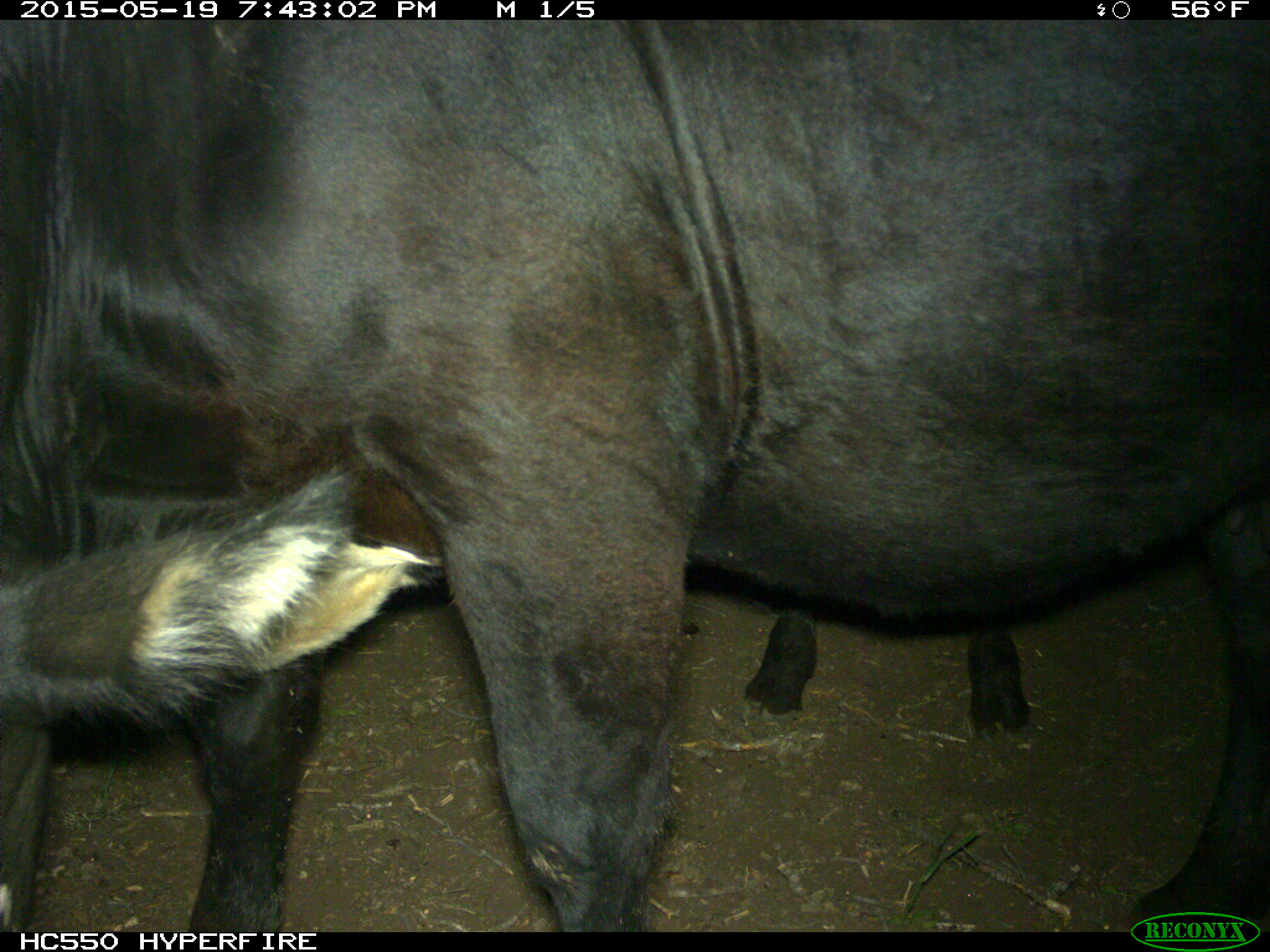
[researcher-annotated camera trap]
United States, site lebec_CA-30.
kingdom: Animalia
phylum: Chordata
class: Mammalia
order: Artiodactyla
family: Bovidae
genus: Bos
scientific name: Bos taurus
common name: domestic cow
Bos taurus (domestic cow).